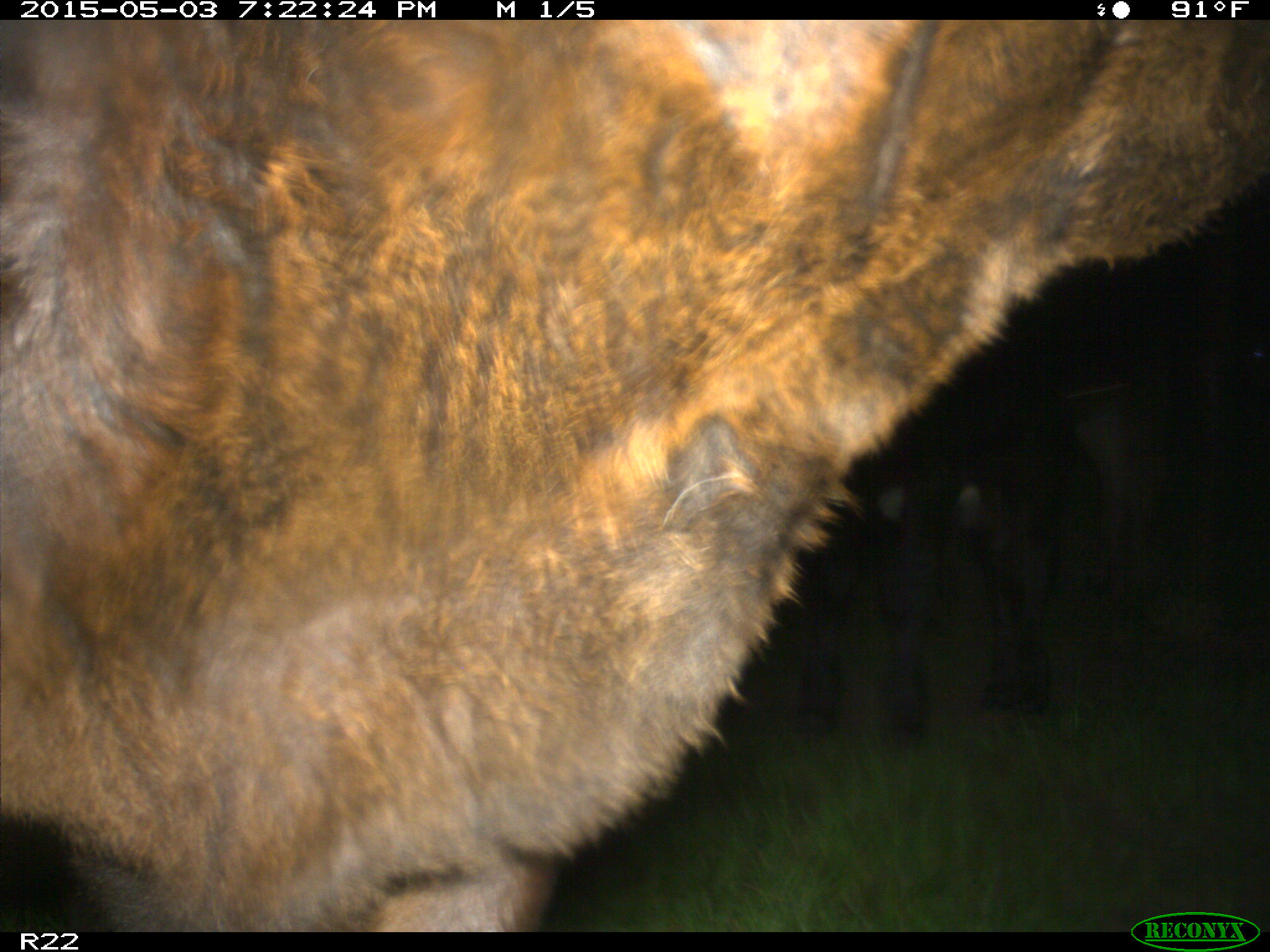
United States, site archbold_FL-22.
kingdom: Animalia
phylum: Chordata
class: Mammalia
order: Artiodactyla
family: Bovidae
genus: Bos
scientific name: Bos taurus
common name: domestic cow